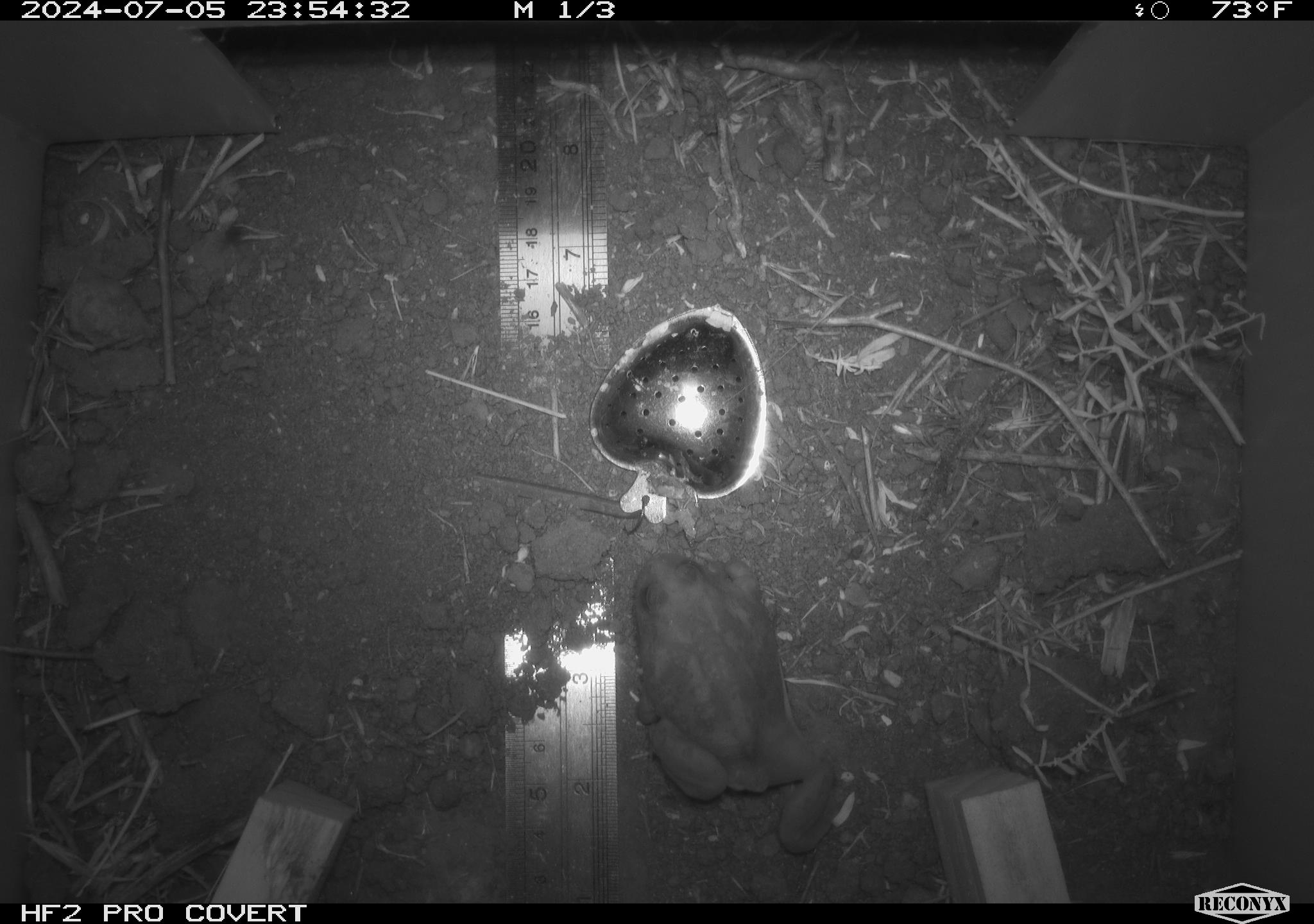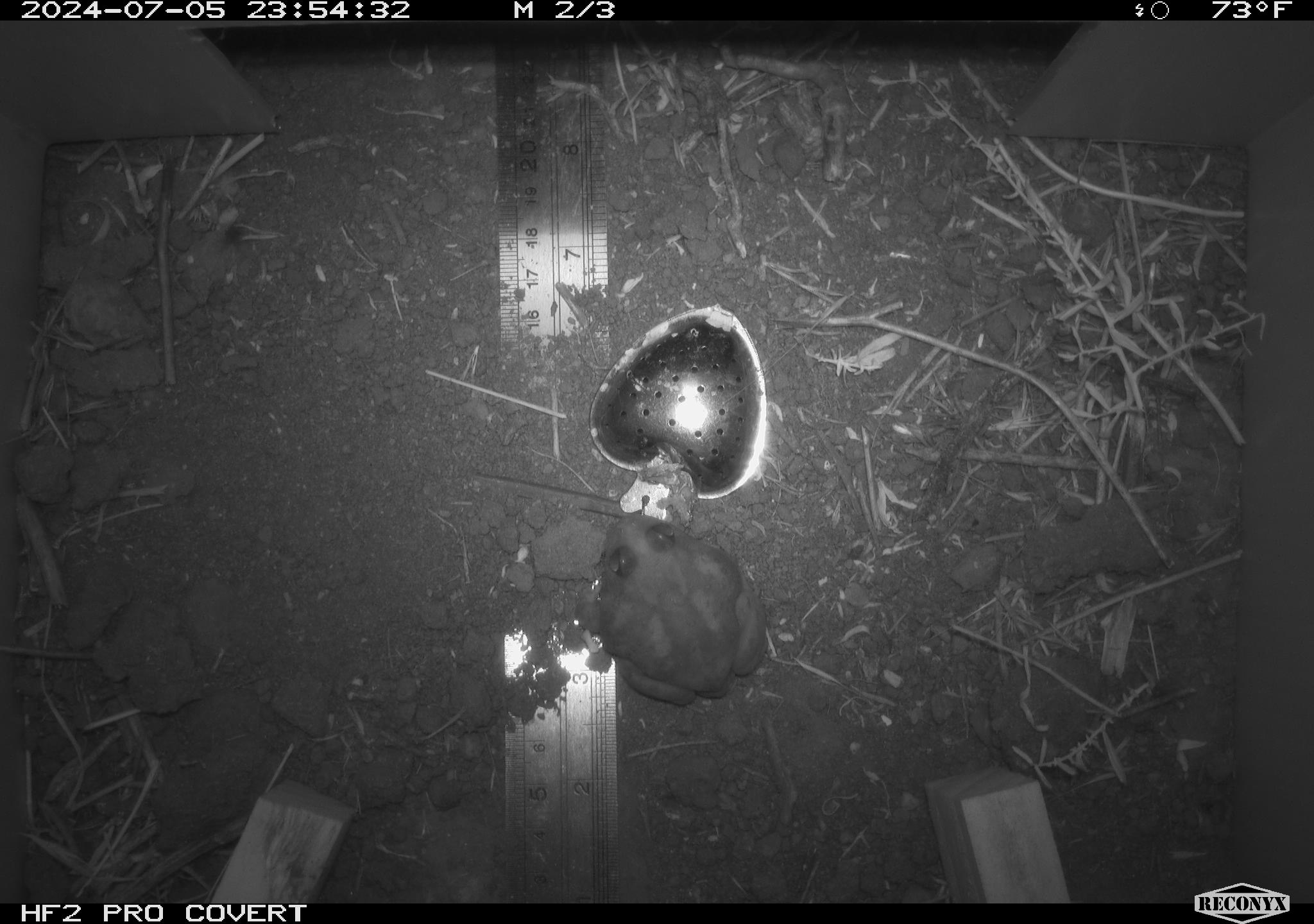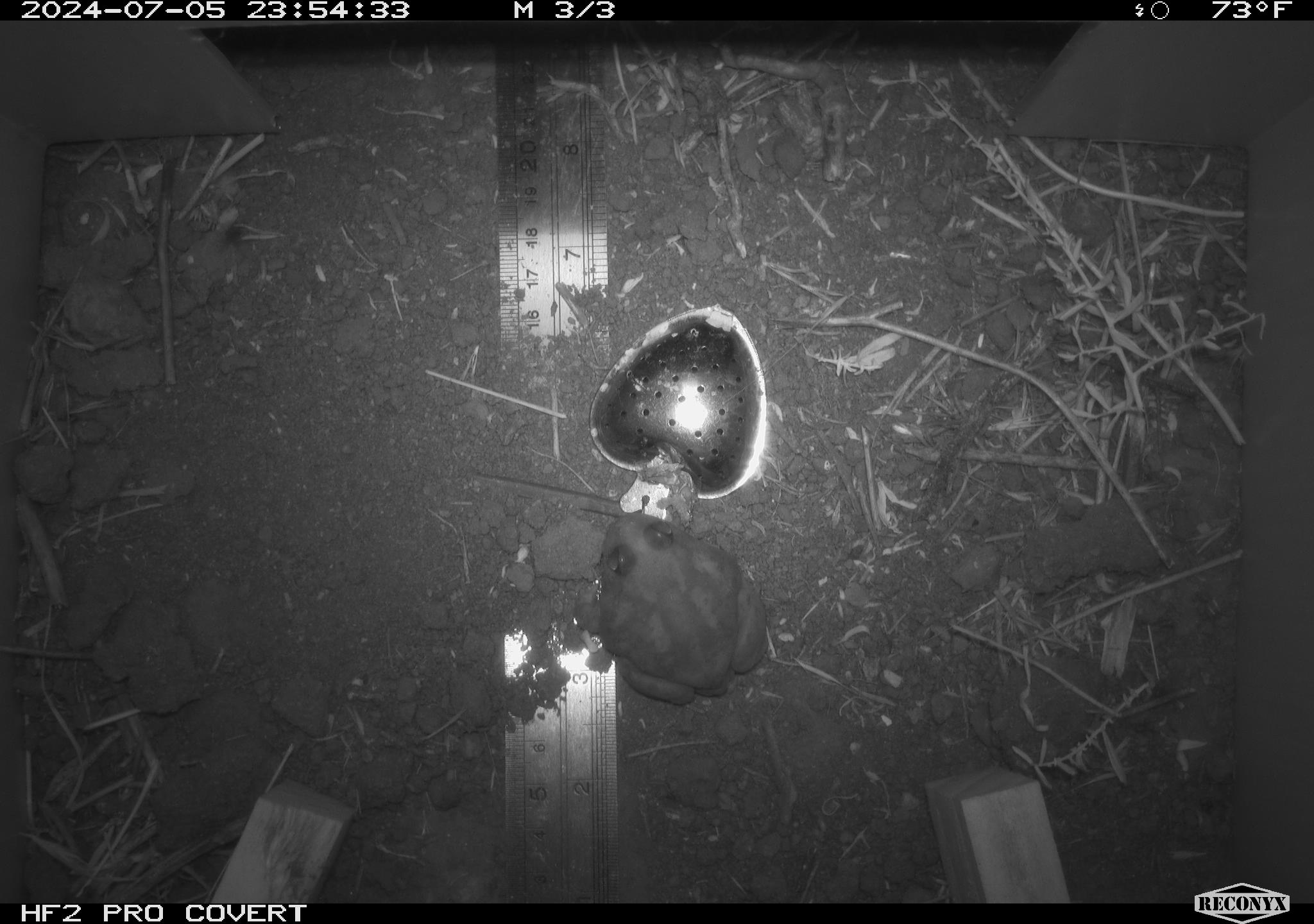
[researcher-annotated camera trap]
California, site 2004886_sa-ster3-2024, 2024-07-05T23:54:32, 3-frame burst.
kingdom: Animalia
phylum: Chordata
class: Amphibia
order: Anura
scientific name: Anura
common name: frogs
Frogs (Anura).